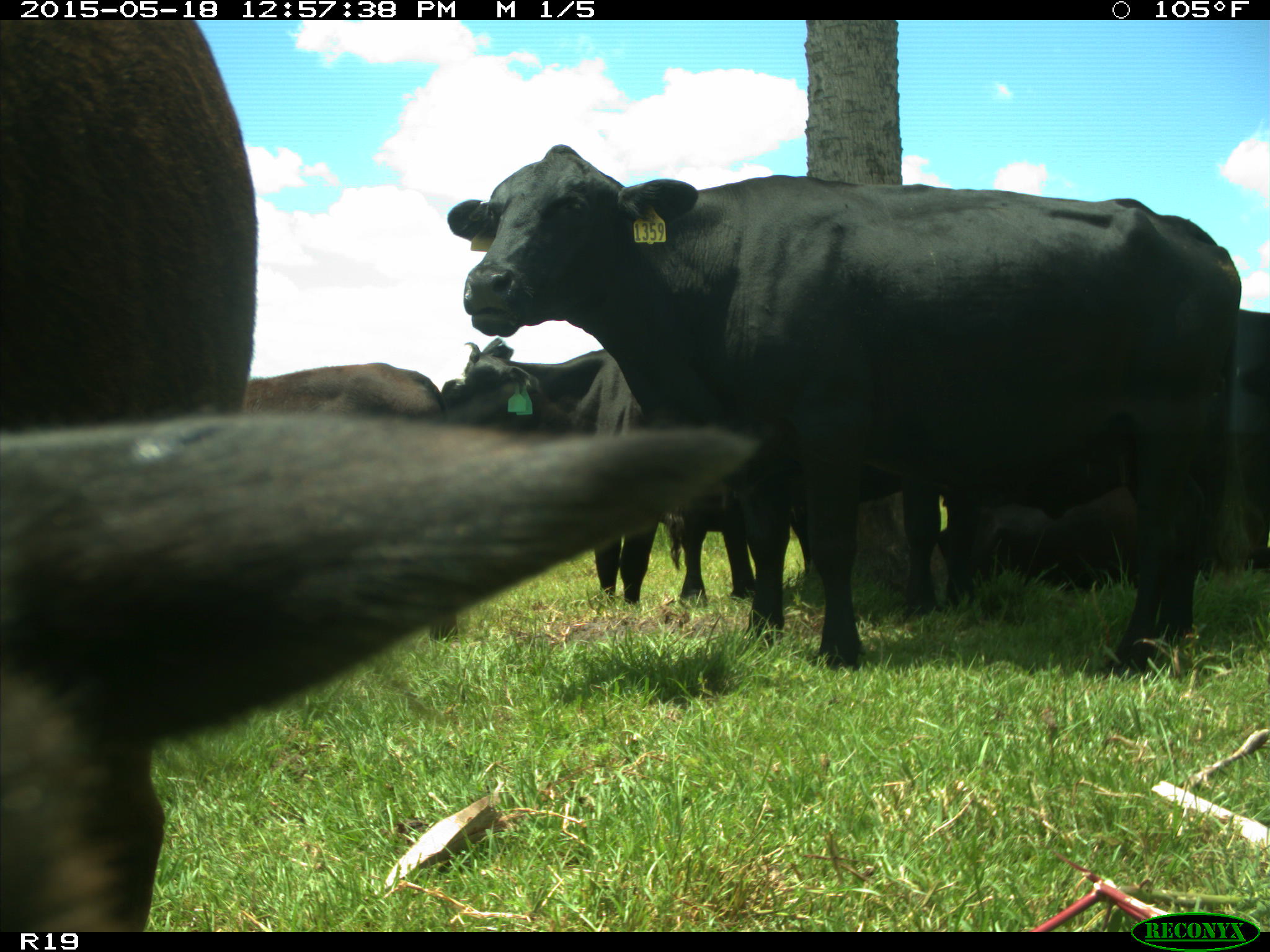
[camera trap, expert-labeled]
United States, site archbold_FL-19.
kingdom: Animalia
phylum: Chordata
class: Mammalia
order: Artiodactyla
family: Bovidae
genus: Bos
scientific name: Bos taurus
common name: domestic cow